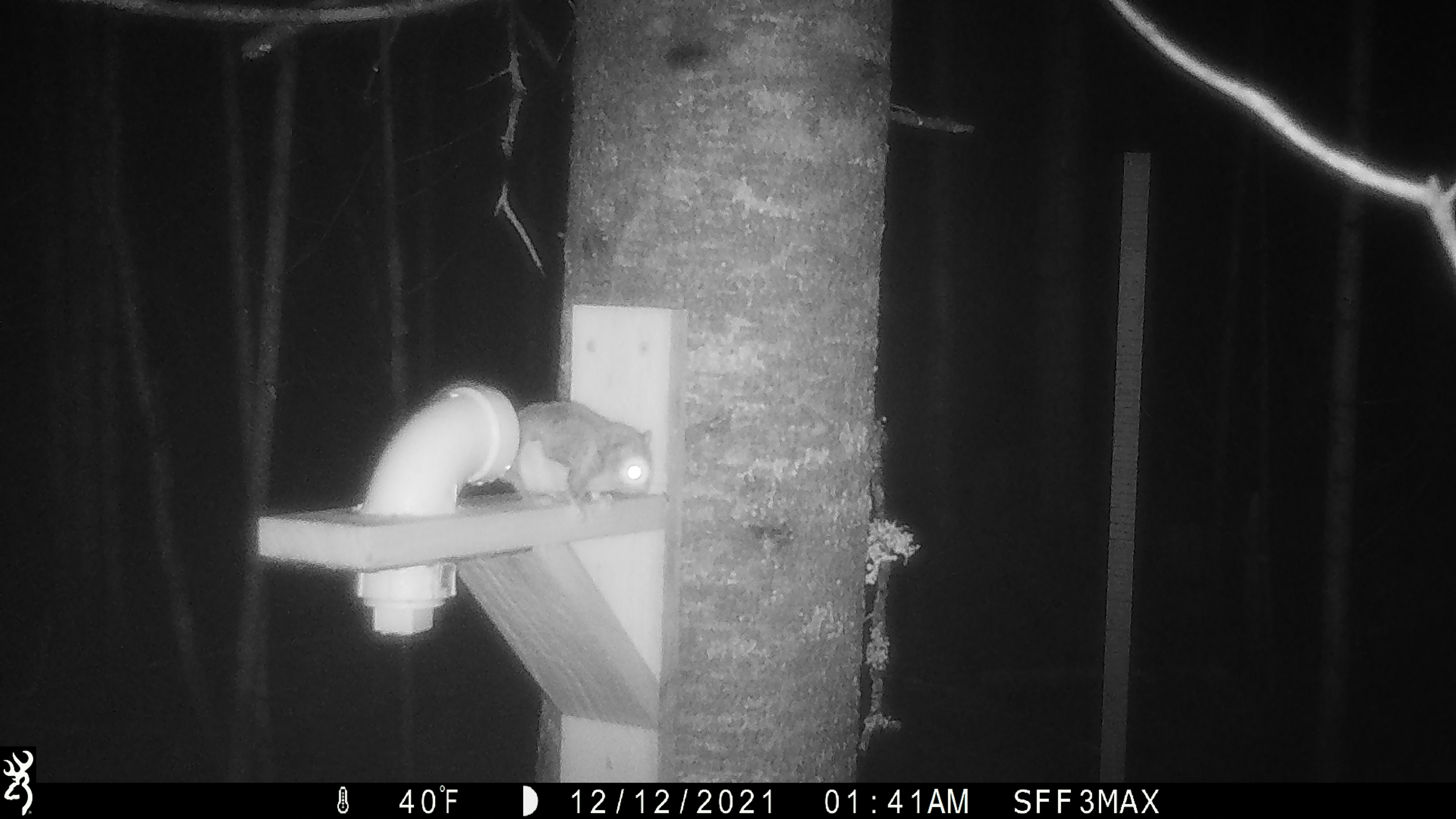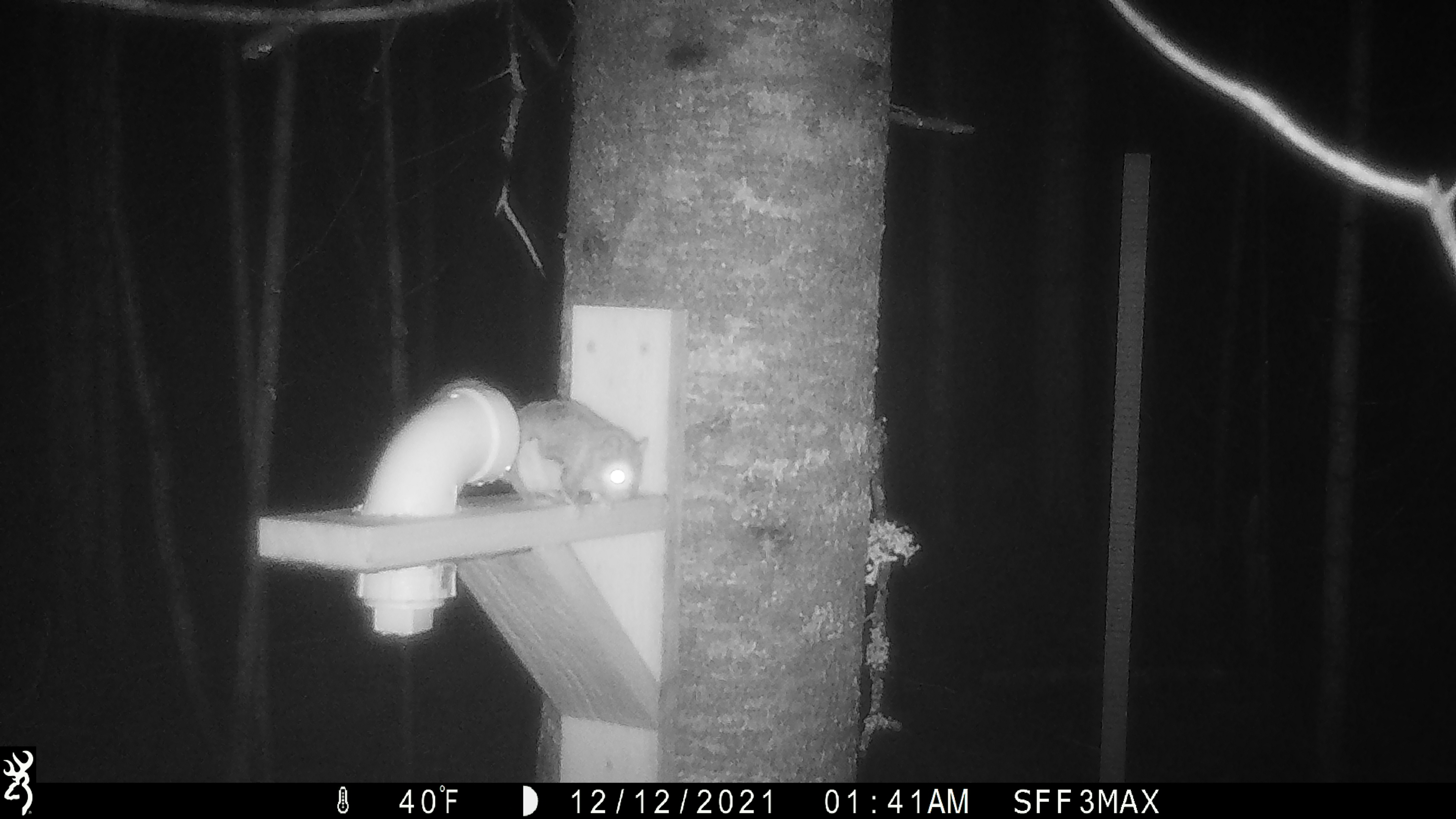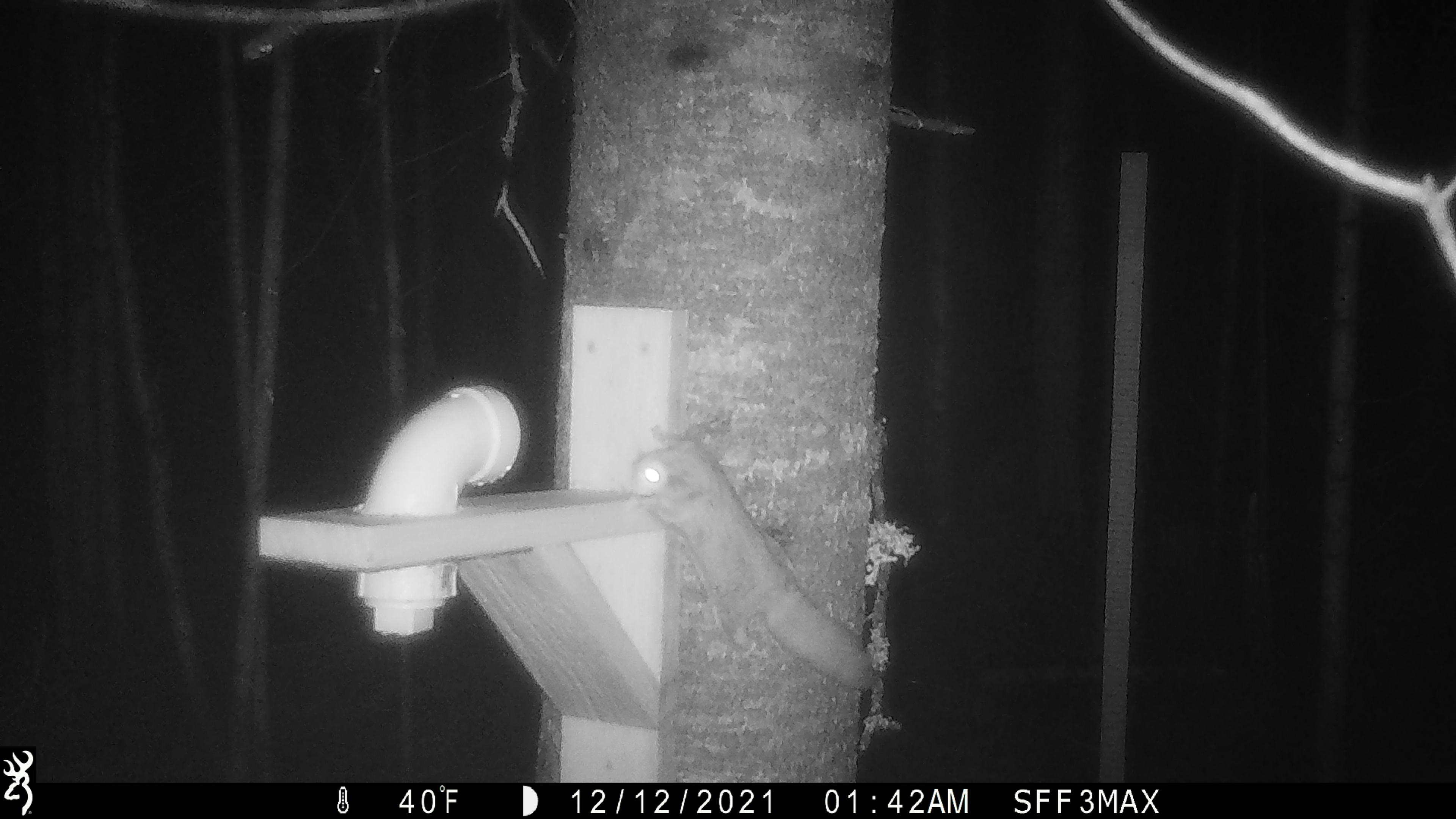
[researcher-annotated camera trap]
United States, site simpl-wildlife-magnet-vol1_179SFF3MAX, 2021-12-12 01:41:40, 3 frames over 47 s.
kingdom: Animalia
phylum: Chordata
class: Mammalia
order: Rodentia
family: Sciuridae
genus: Glaucomys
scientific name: Glaucomys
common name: flying squirrel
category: flying squirrel sp.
Flying squirrel sp. (flying squirrel) (Glaucomys).